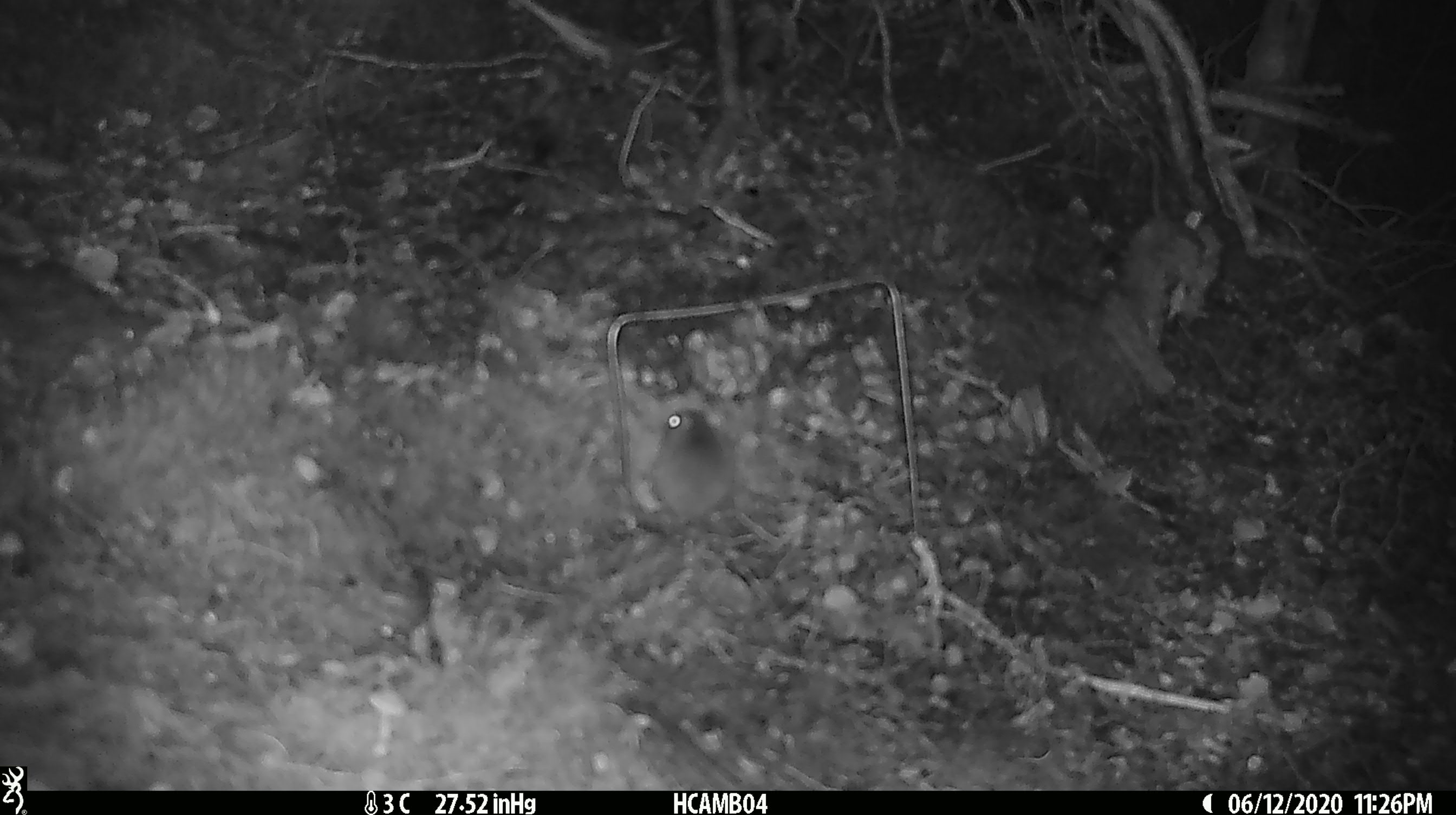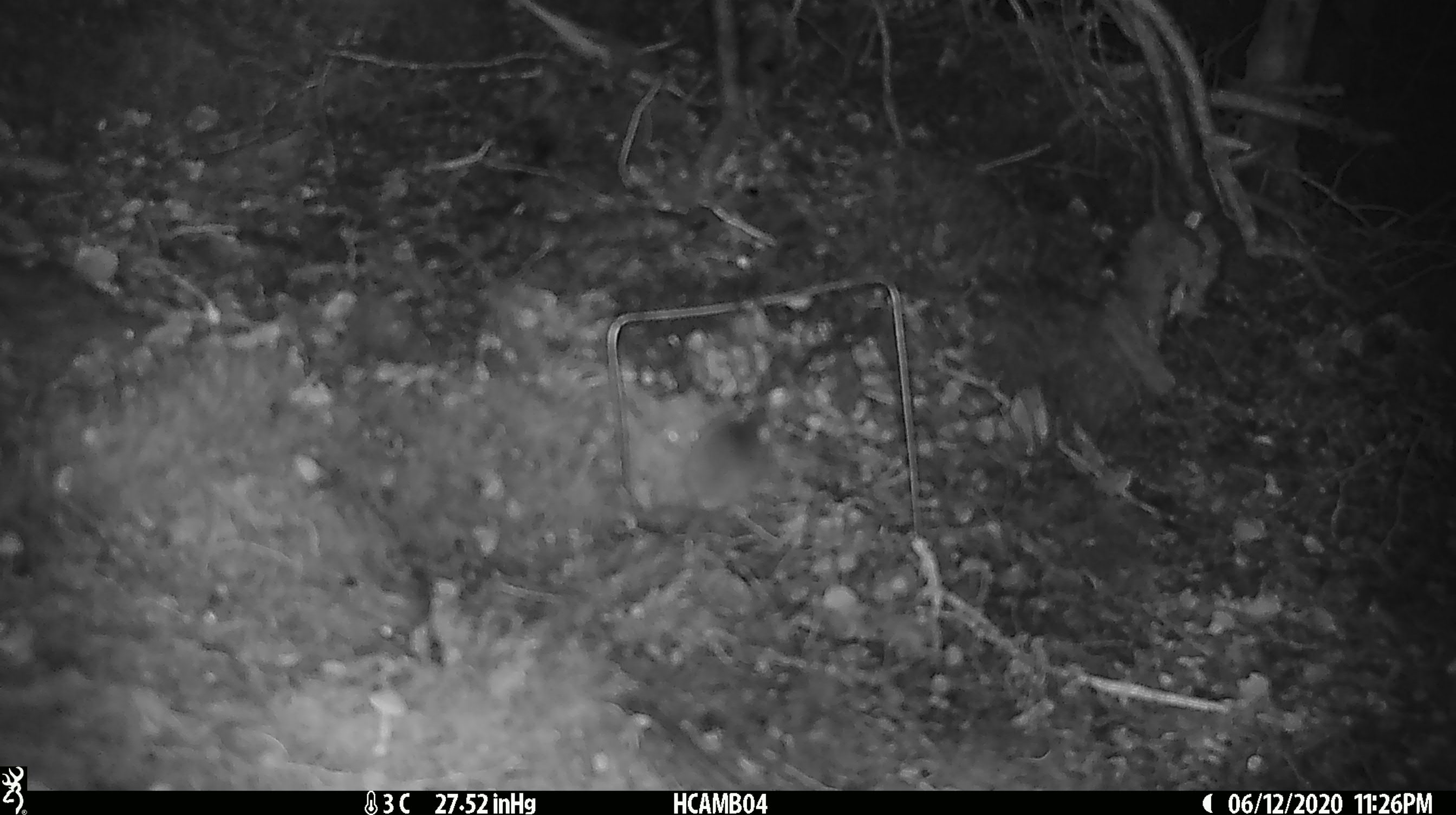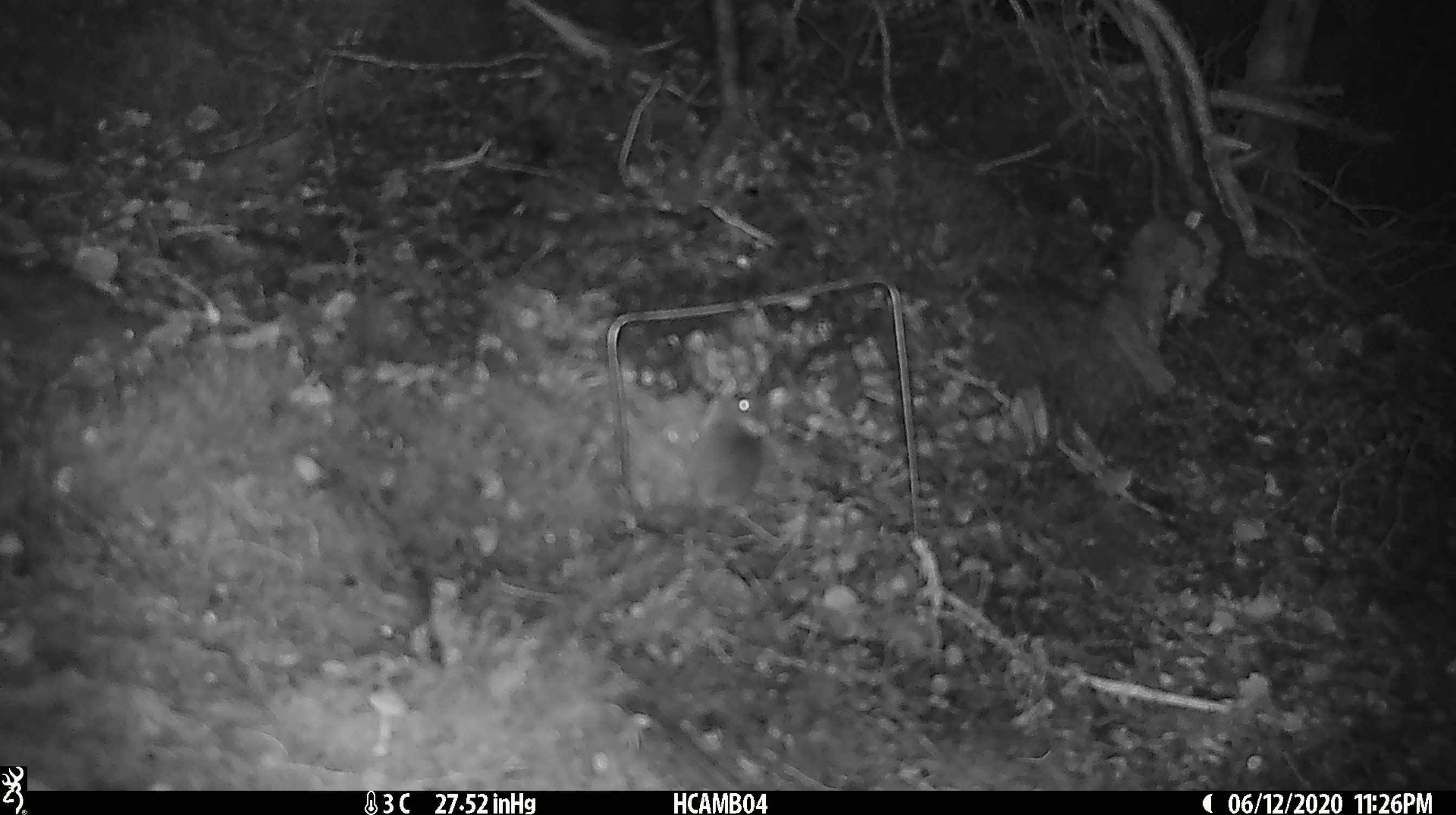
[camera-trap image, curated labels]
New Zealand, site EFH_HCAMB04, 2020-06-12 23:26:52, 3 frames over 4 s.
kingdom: Animalia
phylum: Chordata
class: Mammalia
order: Rodentia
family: Muridae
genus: Mus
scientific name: Mus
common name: mouse